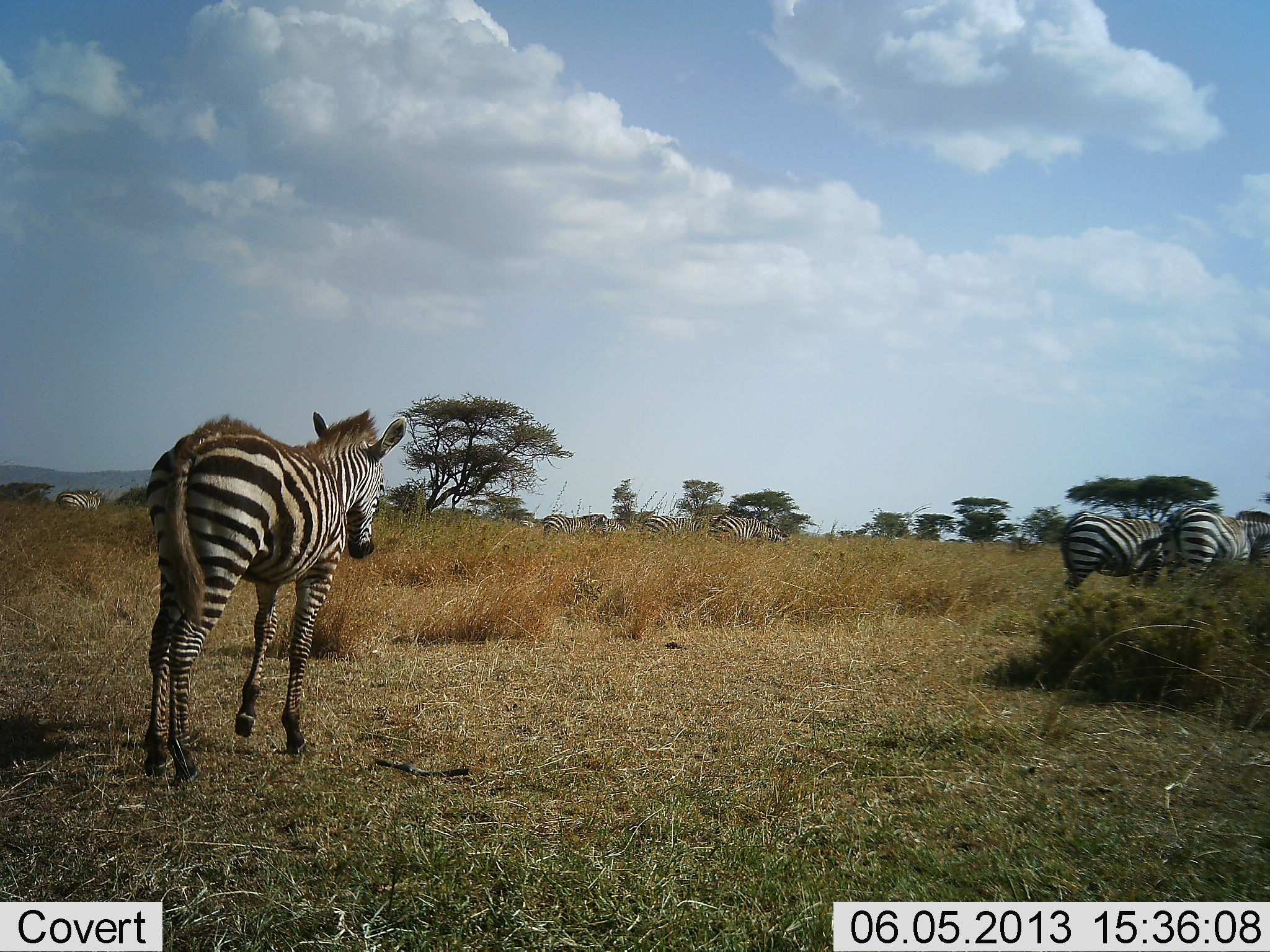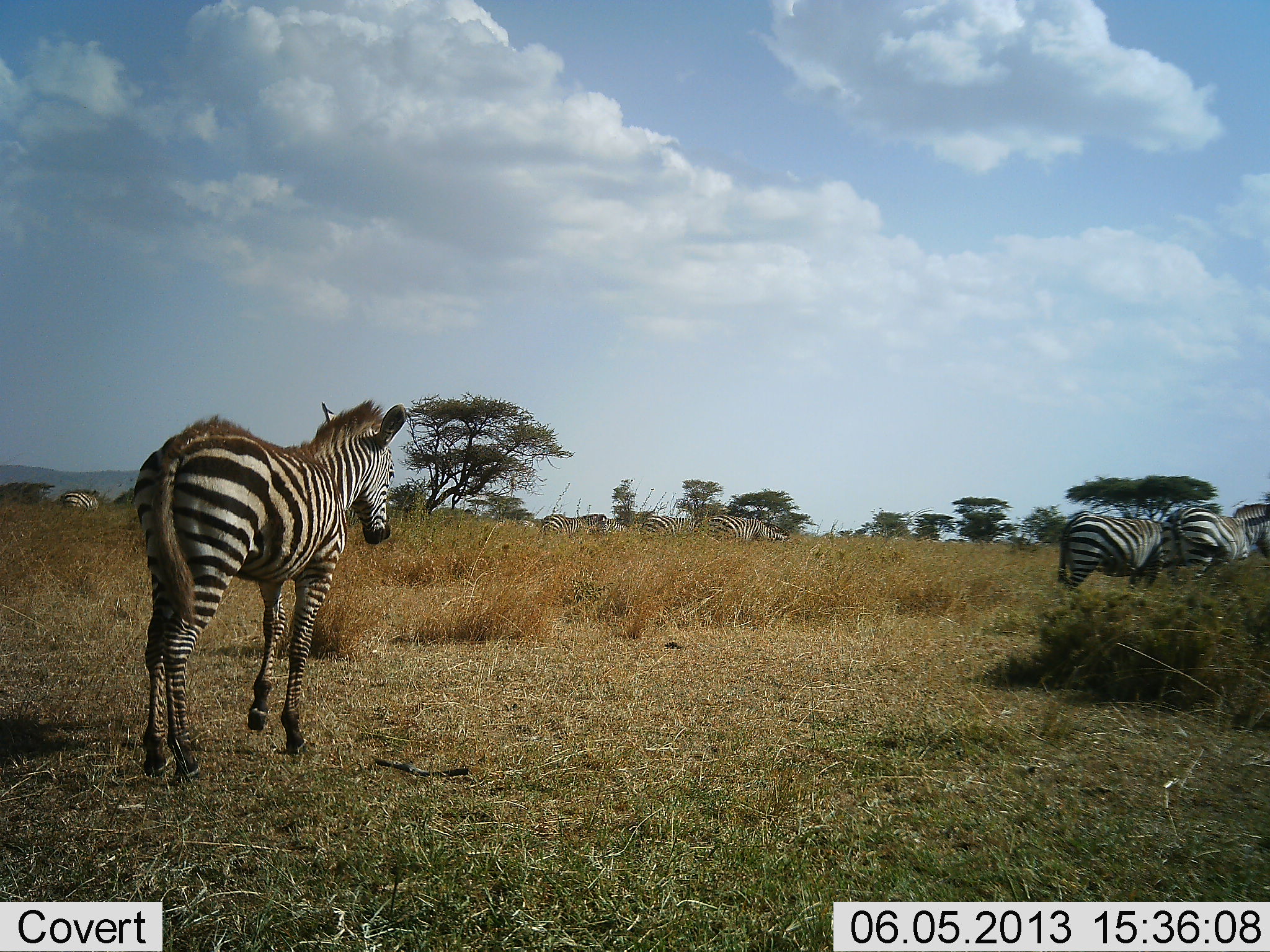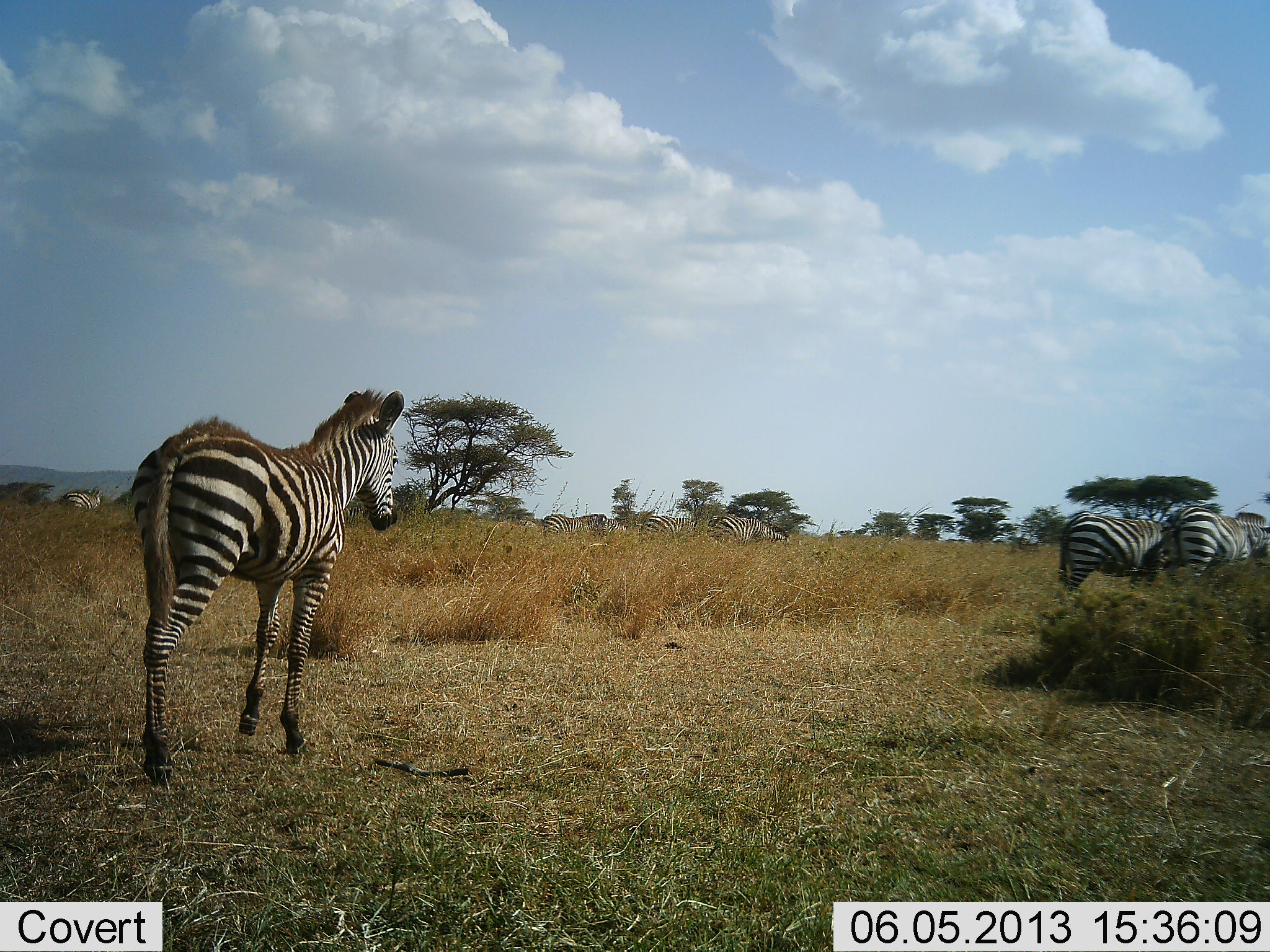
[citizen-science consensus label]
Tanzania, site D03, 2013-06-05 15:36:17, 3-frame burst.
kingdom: Animalia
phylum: Chordata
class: Mammalia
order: Perissodactyla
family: Equidae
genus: Equus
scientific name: Equus quagga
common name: plains zebra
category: zebra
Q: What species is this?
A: Zebra (plains zebra) (Equus quagga).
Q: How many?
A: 6.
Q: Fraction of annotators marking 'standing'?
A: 68%.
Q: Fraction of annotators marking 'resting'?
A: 11%.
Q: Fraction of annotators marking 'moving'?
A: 14%.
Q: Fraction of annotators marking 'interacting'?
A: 5%.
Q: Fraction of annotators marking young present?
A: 19%.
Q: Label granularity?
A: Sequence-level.